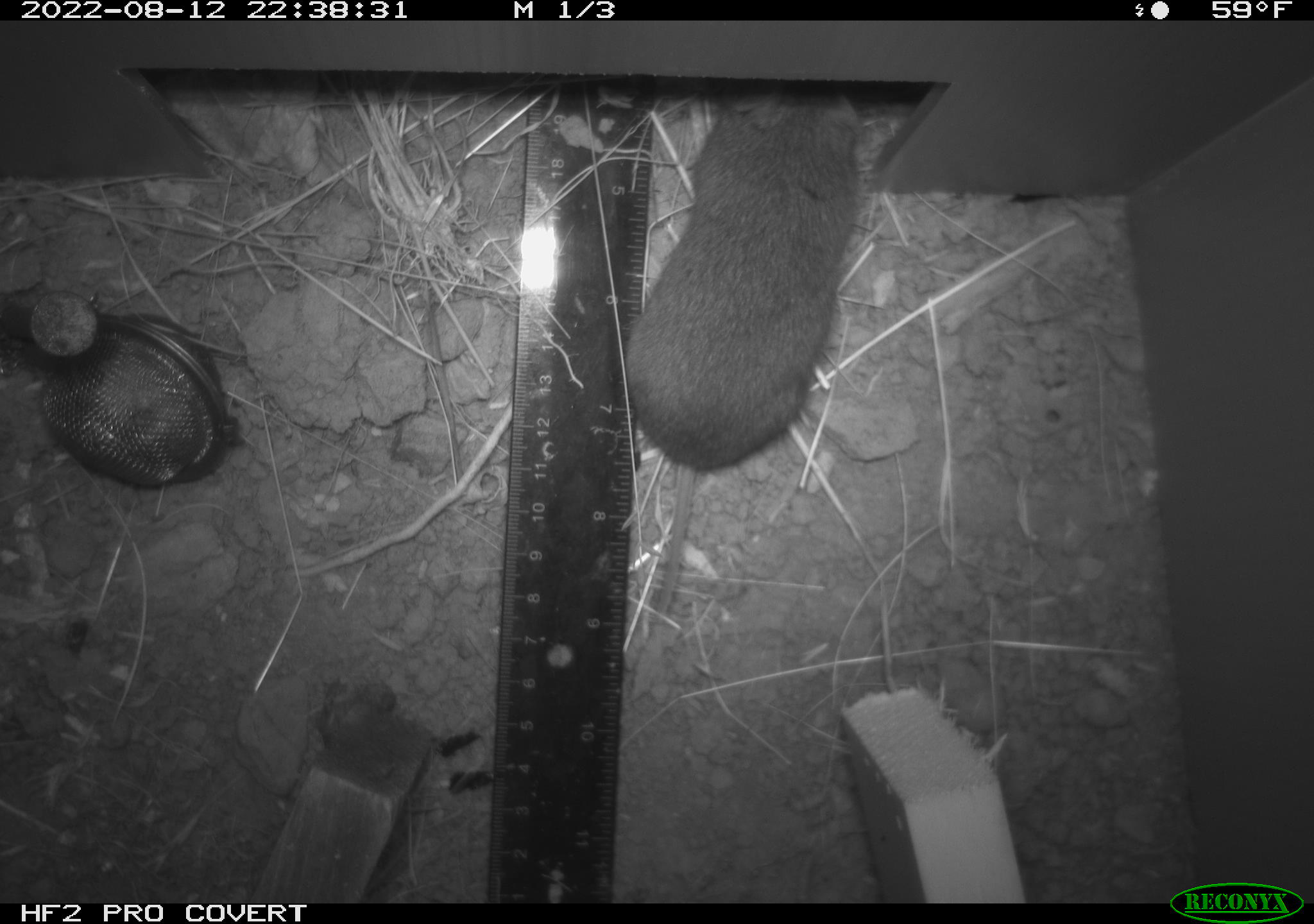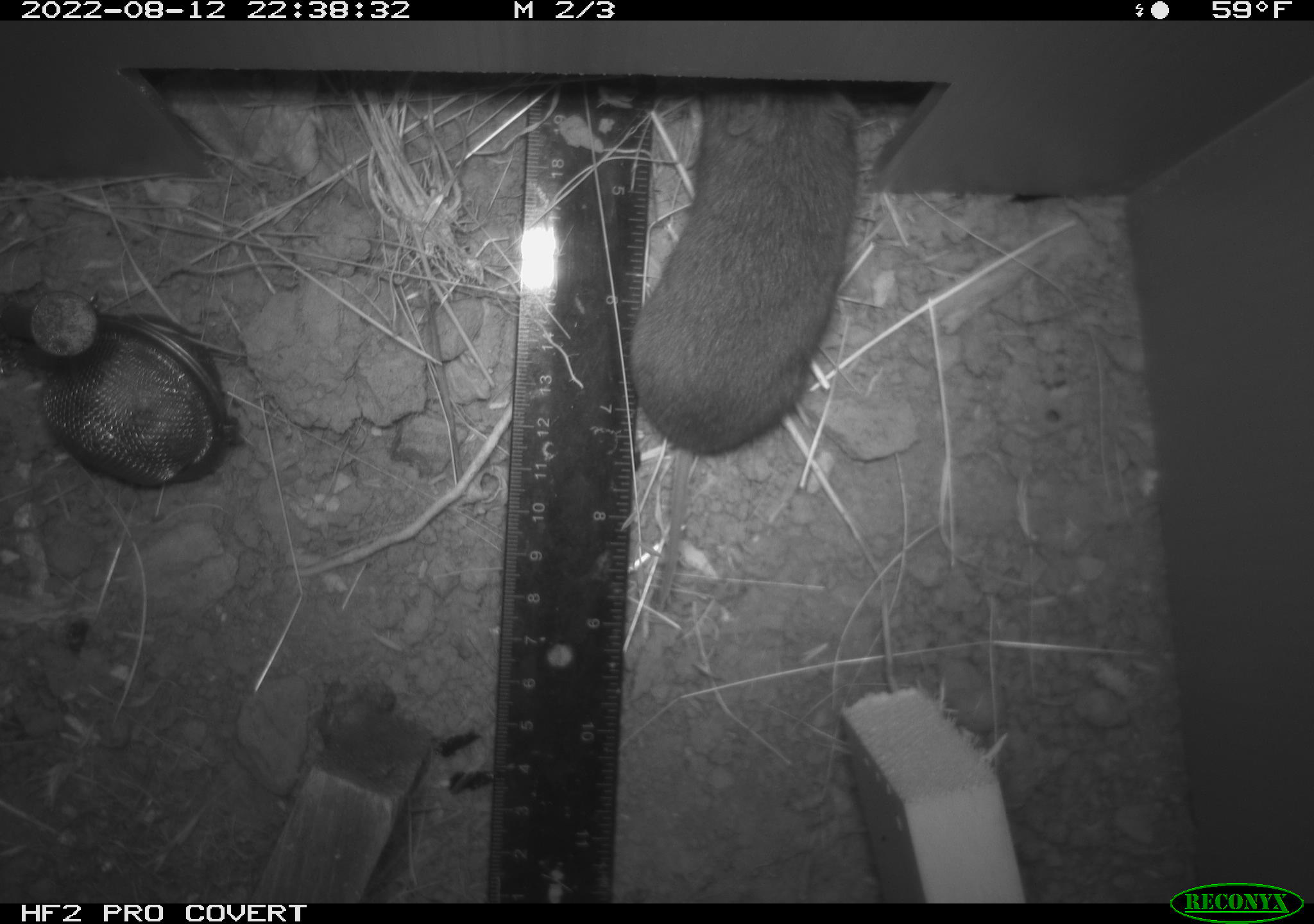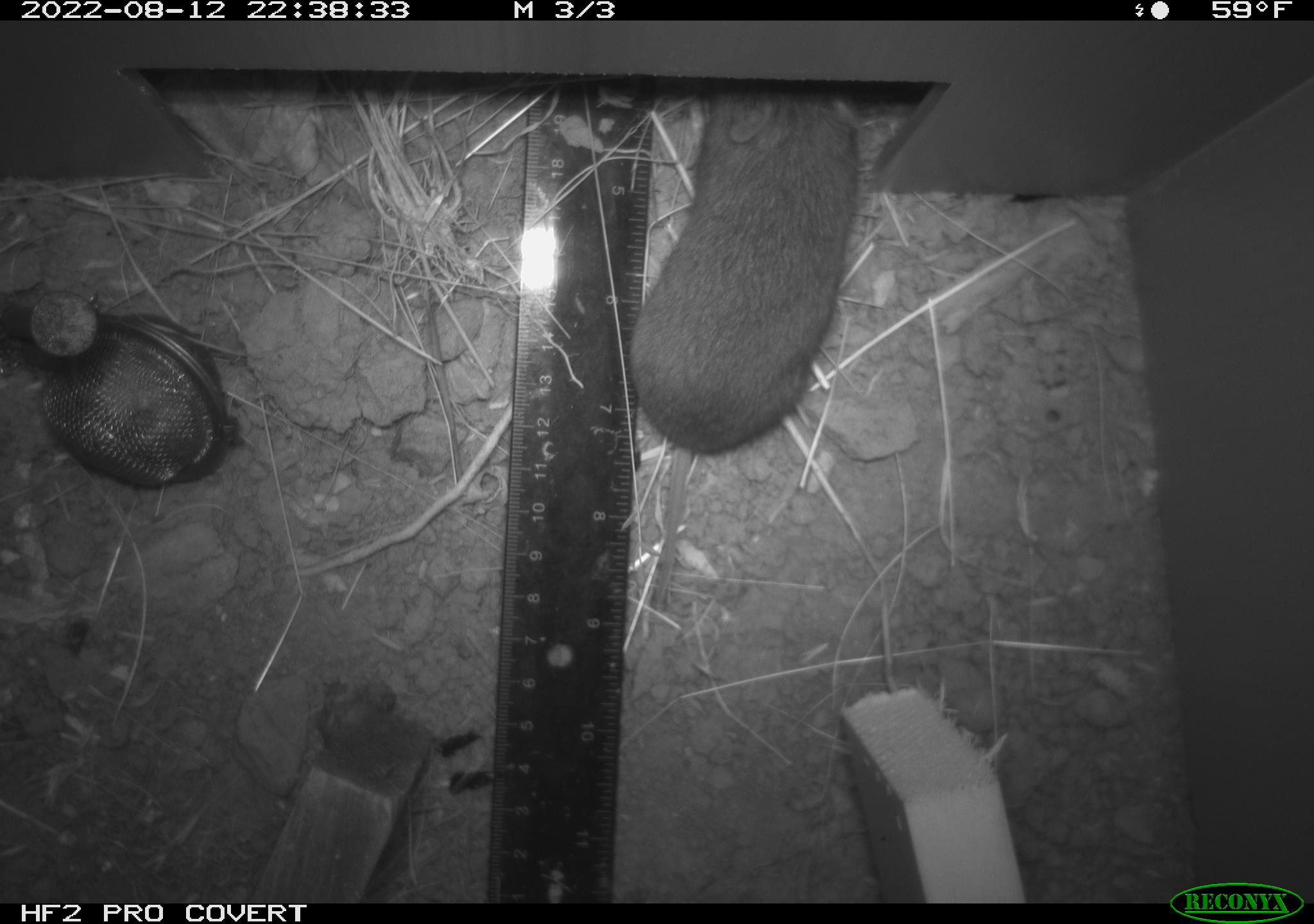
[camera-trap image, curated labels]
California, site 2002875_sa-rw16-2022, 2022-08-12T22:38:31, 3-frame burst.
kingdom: Animalia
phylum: Chordata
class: Mammalia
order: Rodentia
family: Cricetidae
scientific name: Arvicolinae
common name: voles, lemmings, and muskrats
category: arvicolinae subfamily